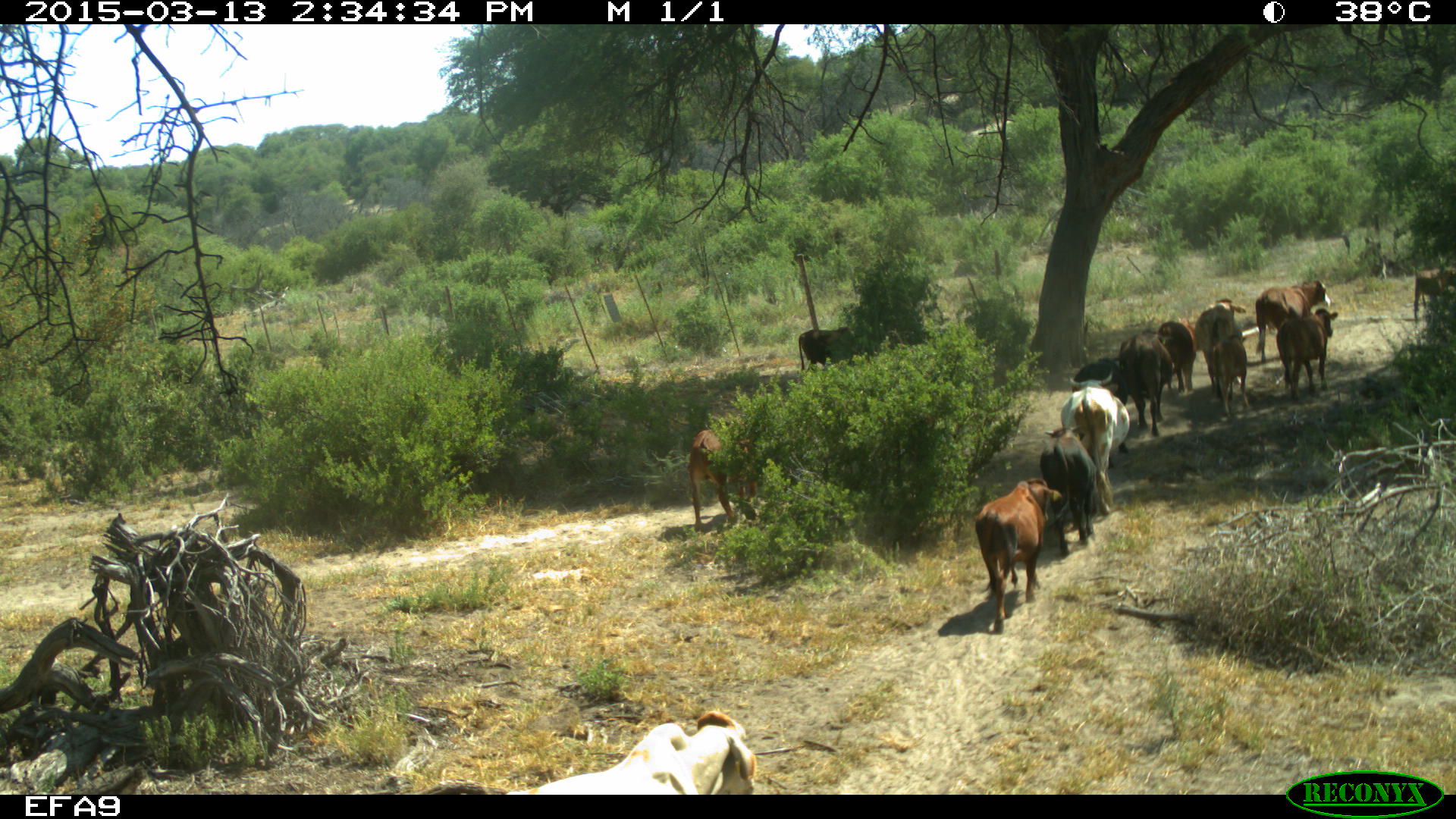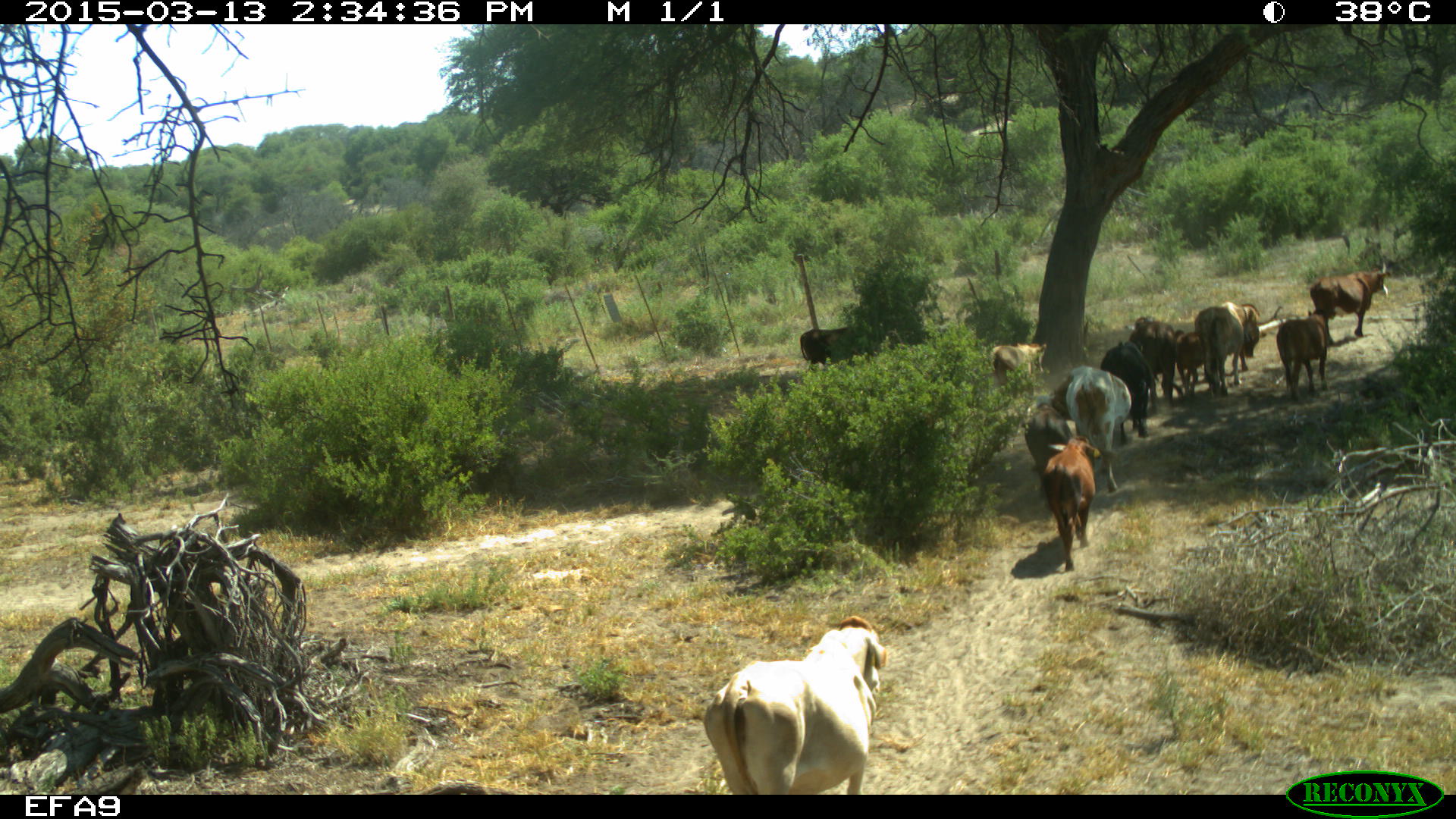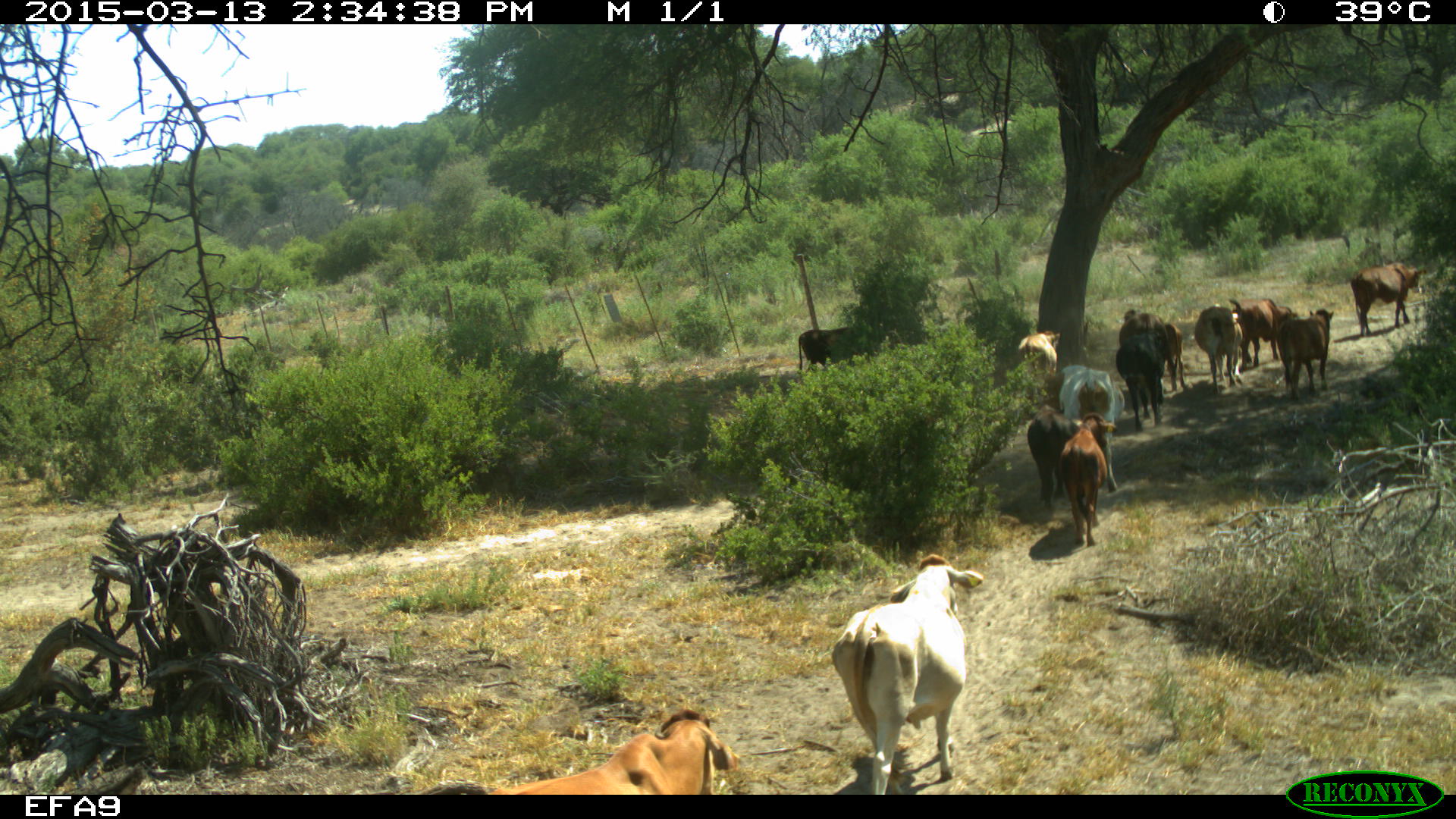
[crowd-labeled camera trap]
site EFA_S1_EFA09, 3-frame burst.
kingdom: Animalia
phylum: Chordata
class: Mammalia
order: Artiodactyla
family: Bovidae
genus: Bos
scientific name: Bos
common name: cattle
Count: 11-50.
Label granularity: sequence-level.